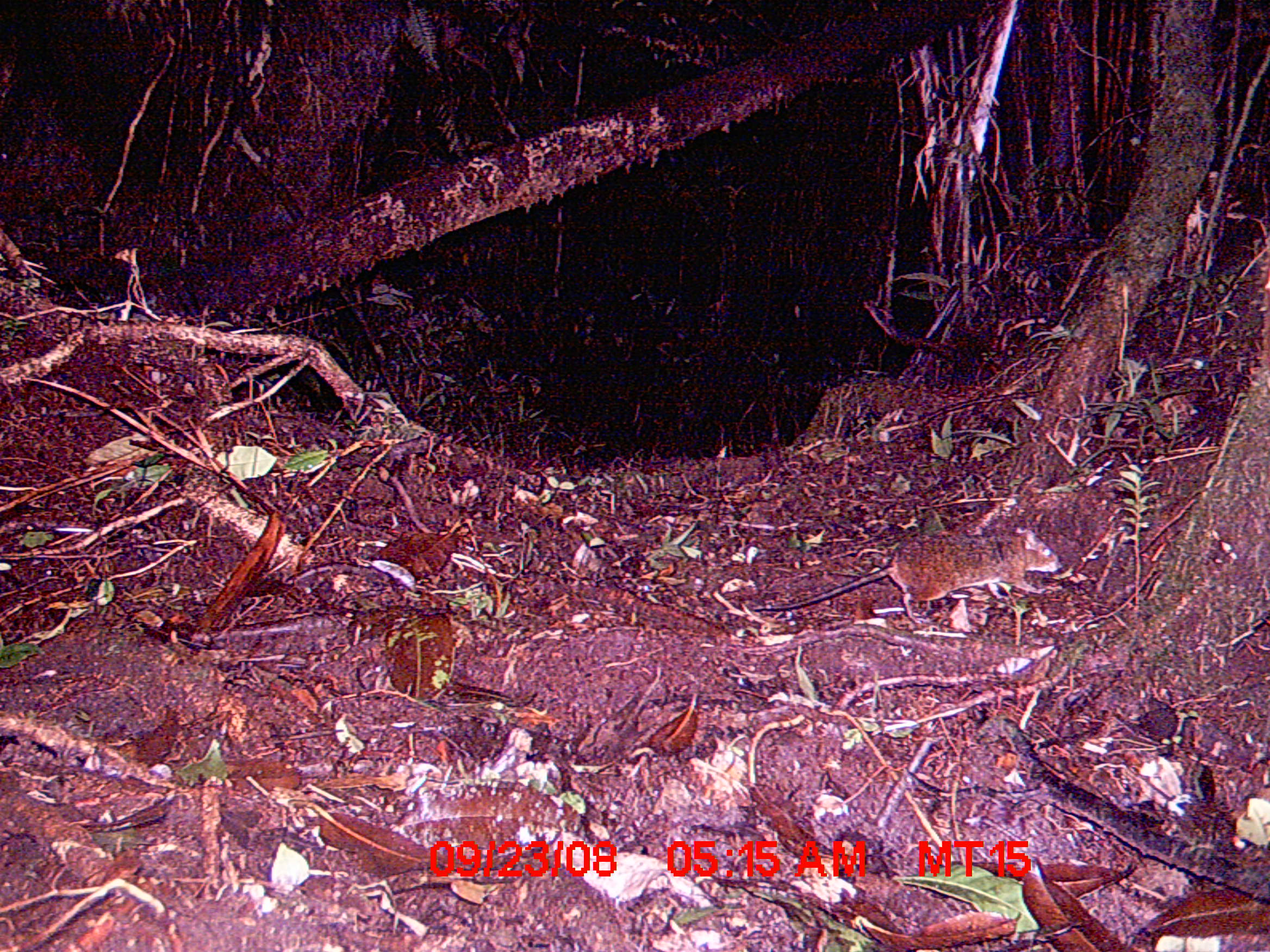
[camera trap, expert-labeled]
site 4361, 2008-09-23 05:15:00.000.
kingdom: Animalia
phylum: Chordata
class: Mammalia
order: Rodentia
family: Nesomyidae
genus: Nesomys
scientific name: Nesomys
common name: nesomys rodents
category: nesomys sp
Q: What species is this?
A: Nesomys sp (nesomys rodents) (Nesomys).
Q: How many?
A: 1.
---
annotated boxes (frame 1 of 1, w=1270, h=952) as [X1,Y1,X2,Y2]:
nesomys sp: [751,522,1060,624]